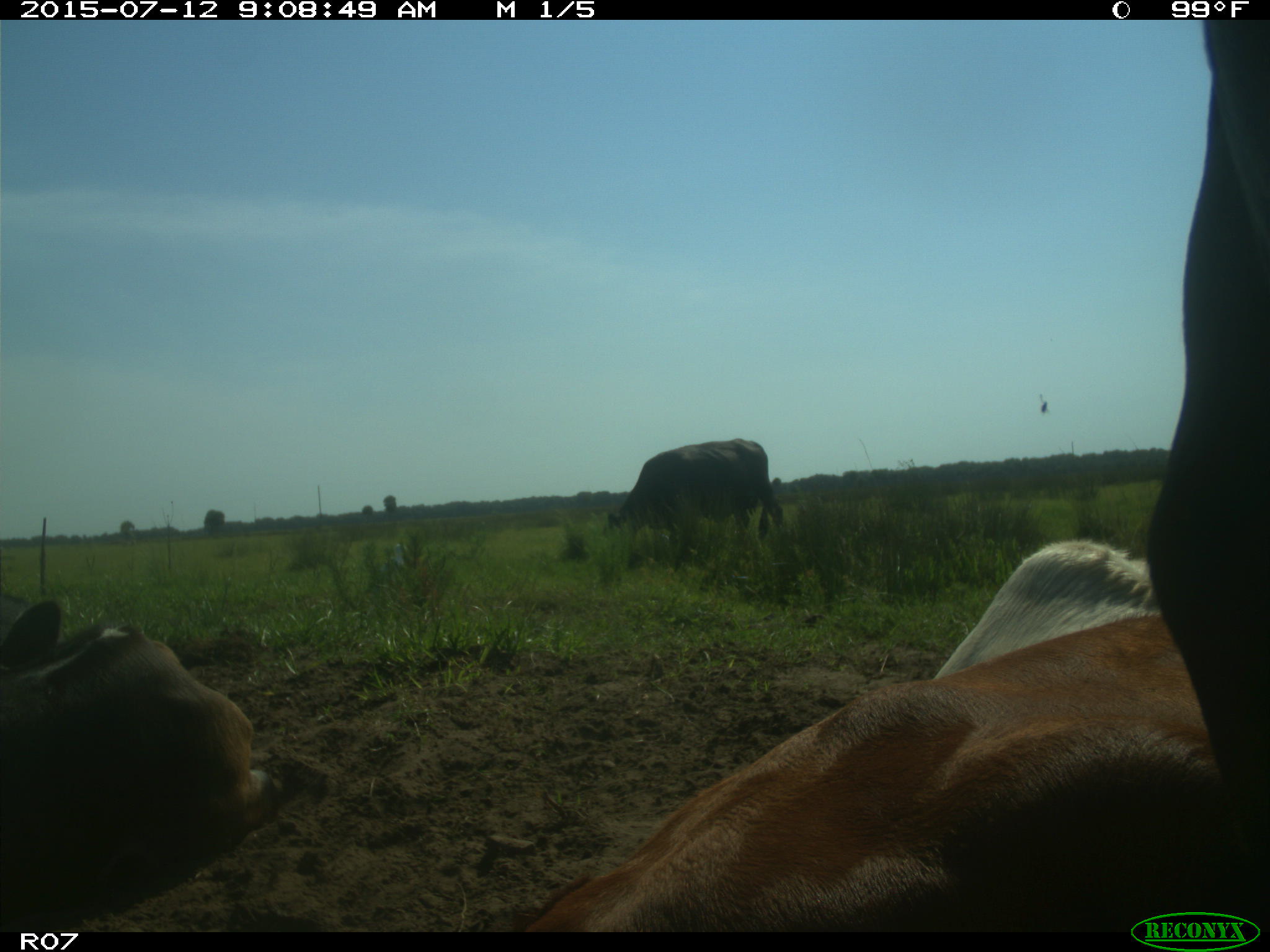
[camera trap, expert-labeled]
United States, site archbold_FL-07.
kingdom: Animalia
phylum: Chordata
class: Mammalia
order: Artiodactyla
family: Bovidae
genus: Bos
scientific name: Bos taurus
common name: domestic cow